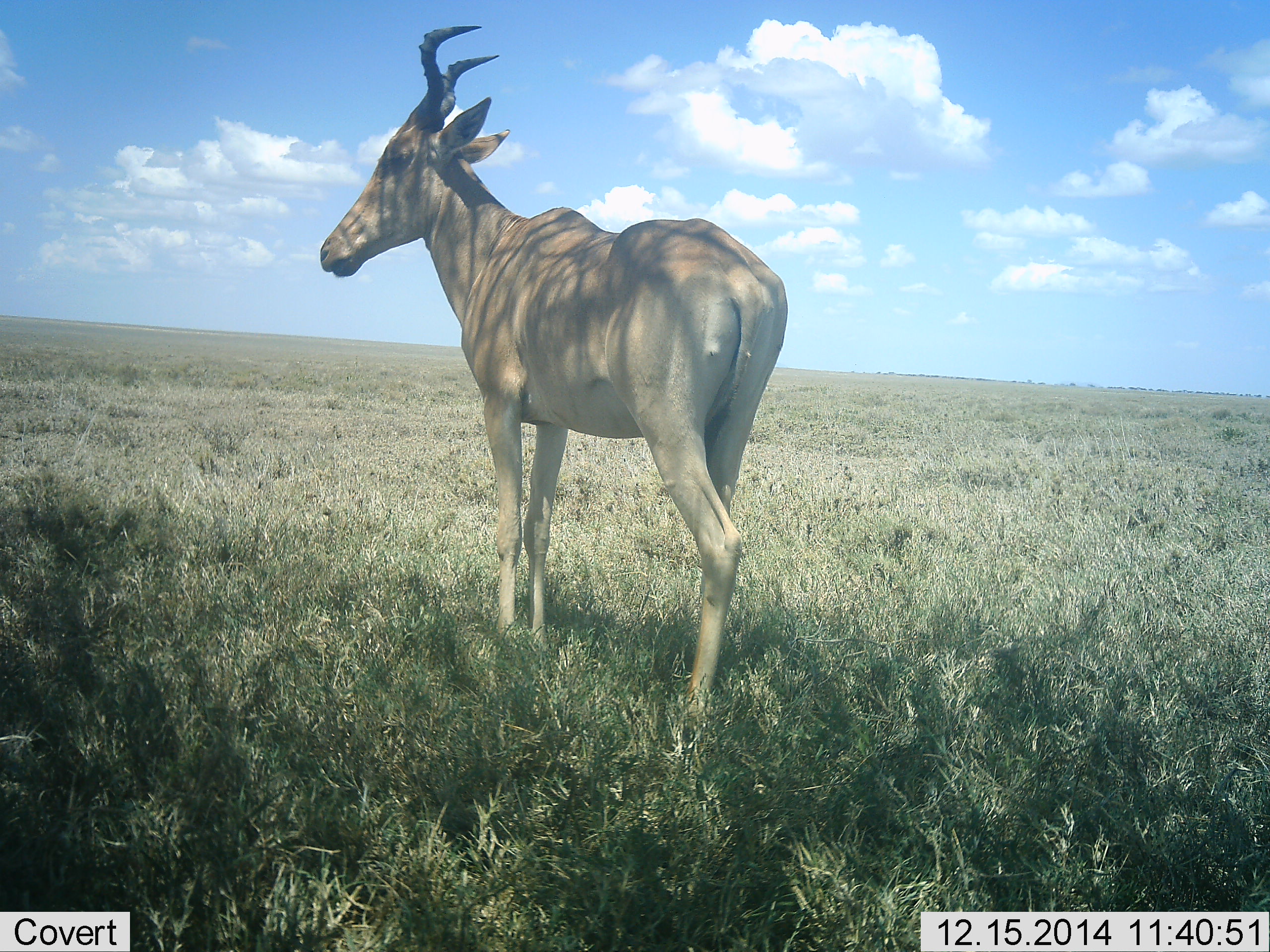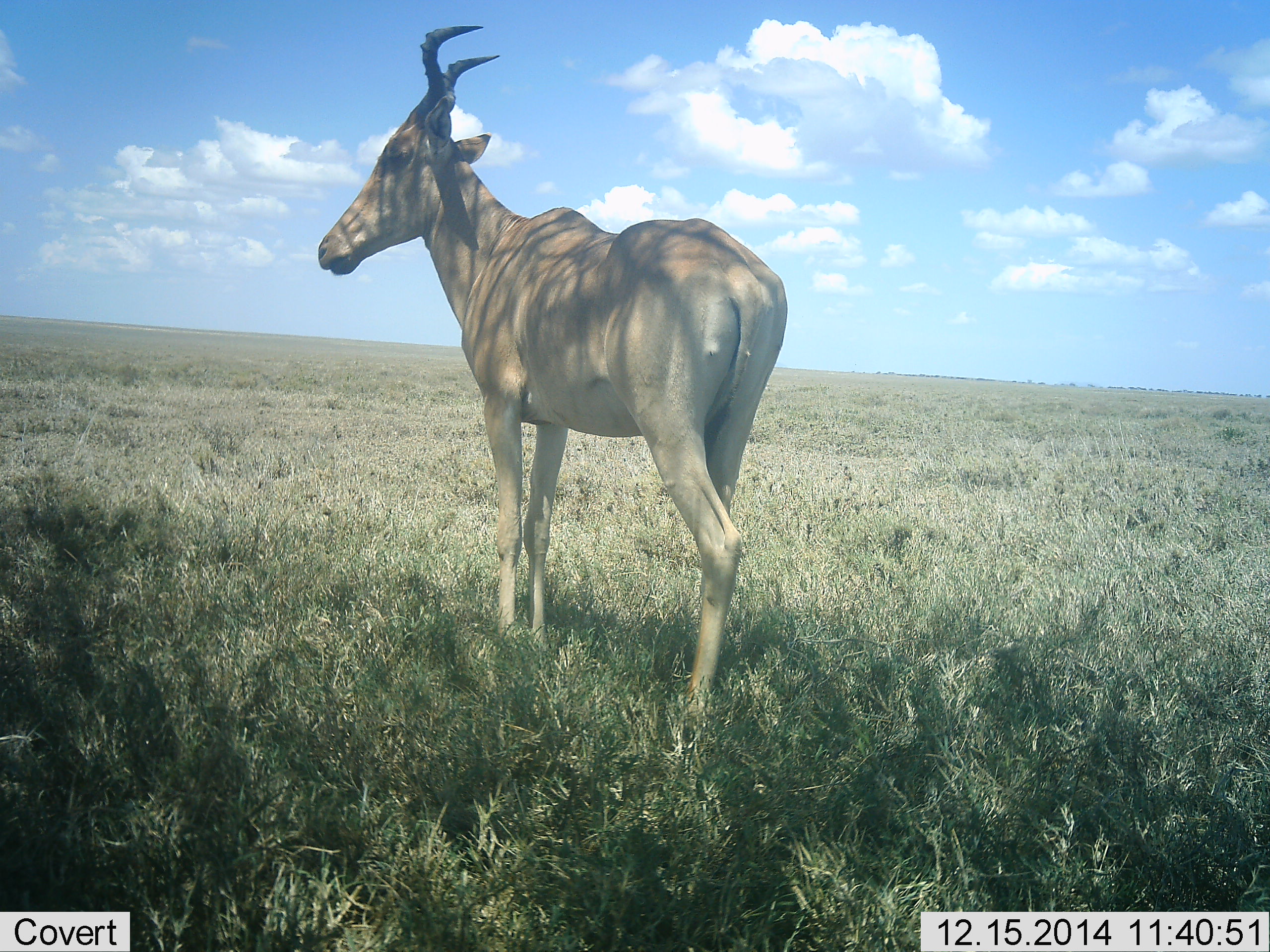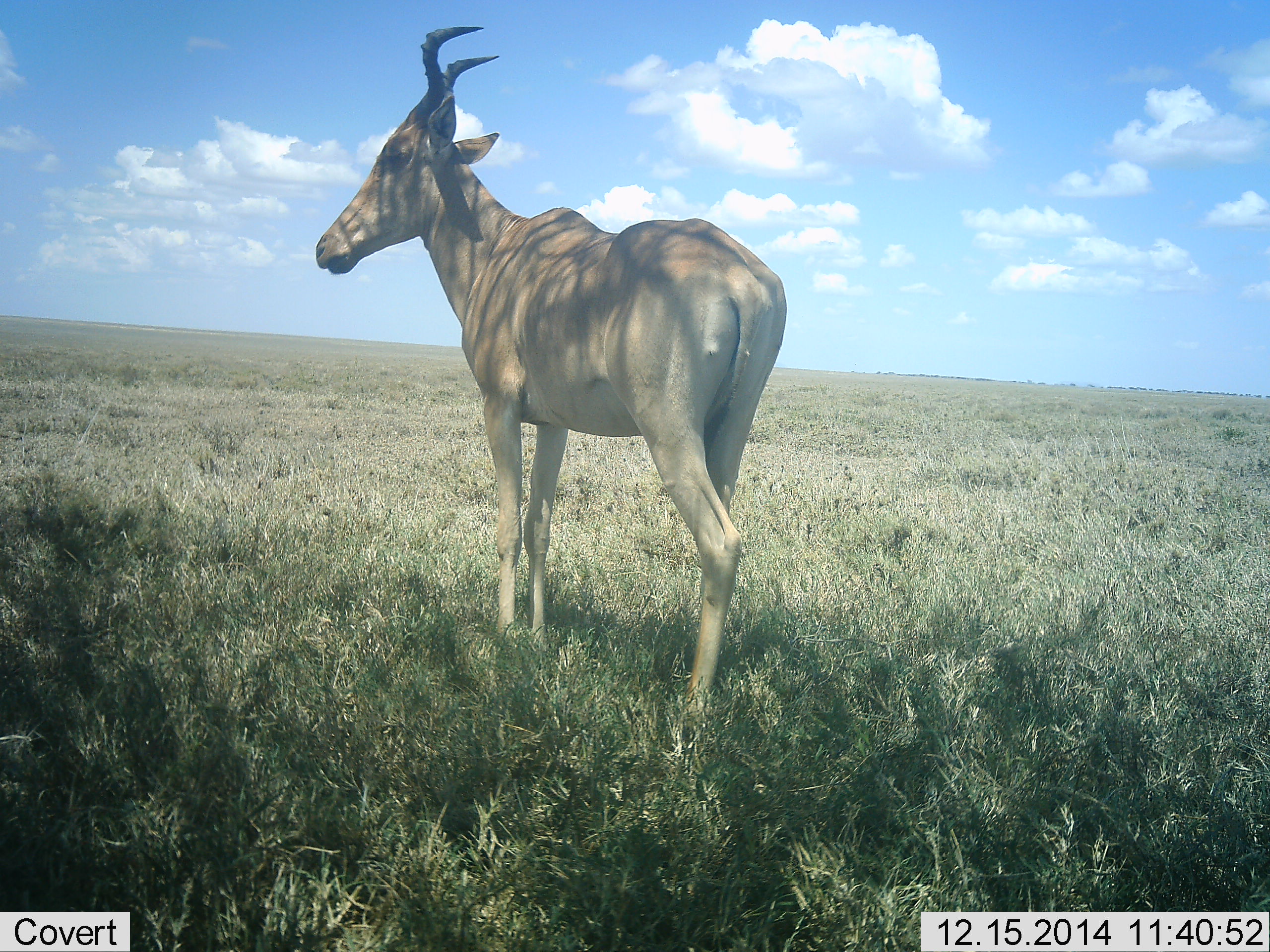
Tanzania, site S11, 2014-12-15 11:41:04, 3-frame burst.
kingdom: Animalia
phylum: Chordata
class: Mammalia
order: Artiodactyla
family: Bovidae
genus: Alcelaphus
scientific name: Alcelaphus buselaphus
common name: hartebeest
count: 1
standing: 100%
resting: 0%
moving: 0%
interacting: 0%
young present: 0%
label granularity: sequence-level